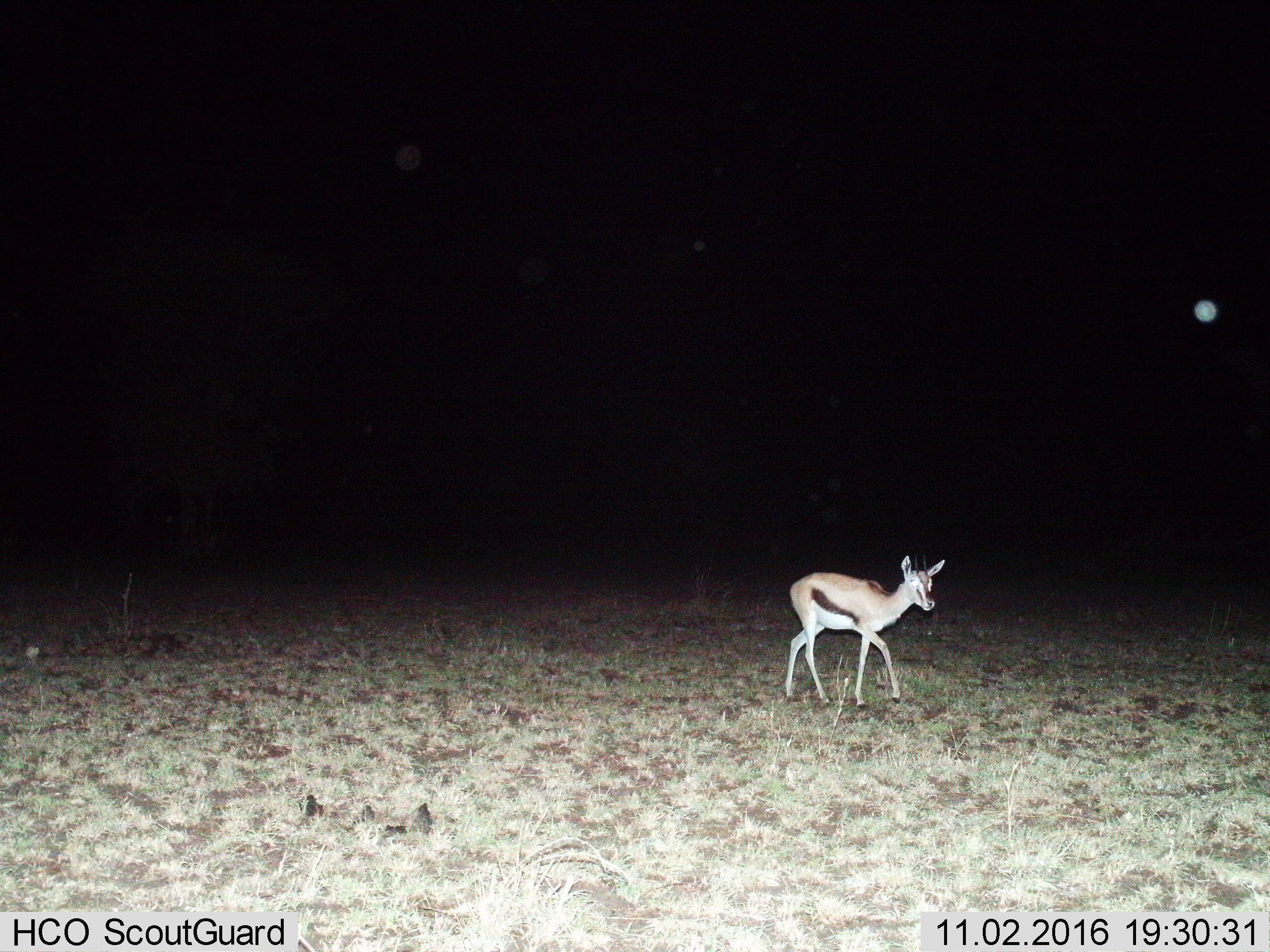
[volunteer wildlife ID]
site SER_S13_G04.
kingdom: Animalia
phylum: Chordata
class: Mammalia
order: Artiodactyla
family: Bovidae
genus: Eudorcas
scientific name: Eudorcas thomsonii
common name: thomson's gazelle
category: gazellethomsons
Gazellethomsons (thomson's gazelle) (Eudorcas thomsonii), count 1. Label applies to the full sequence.